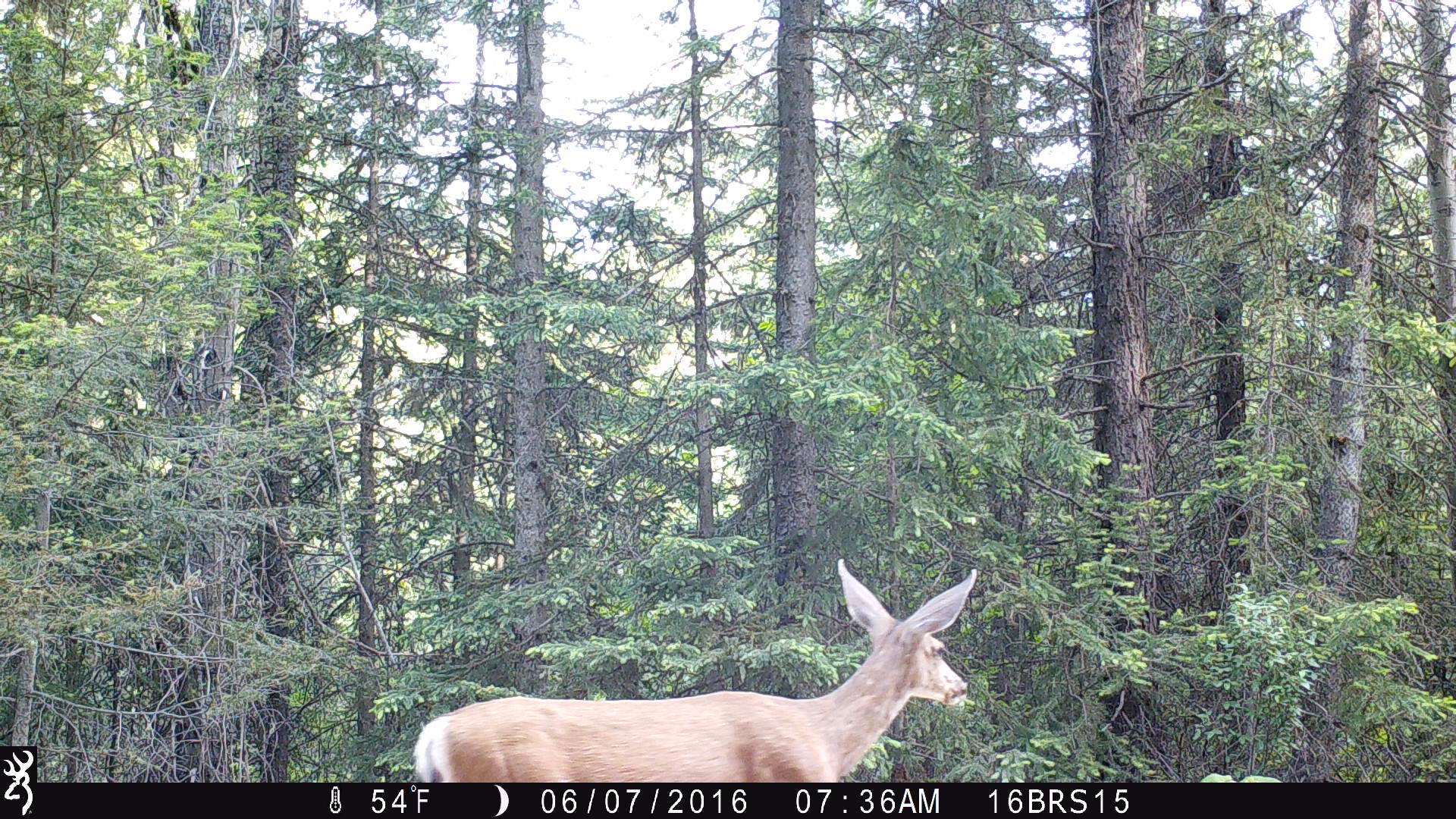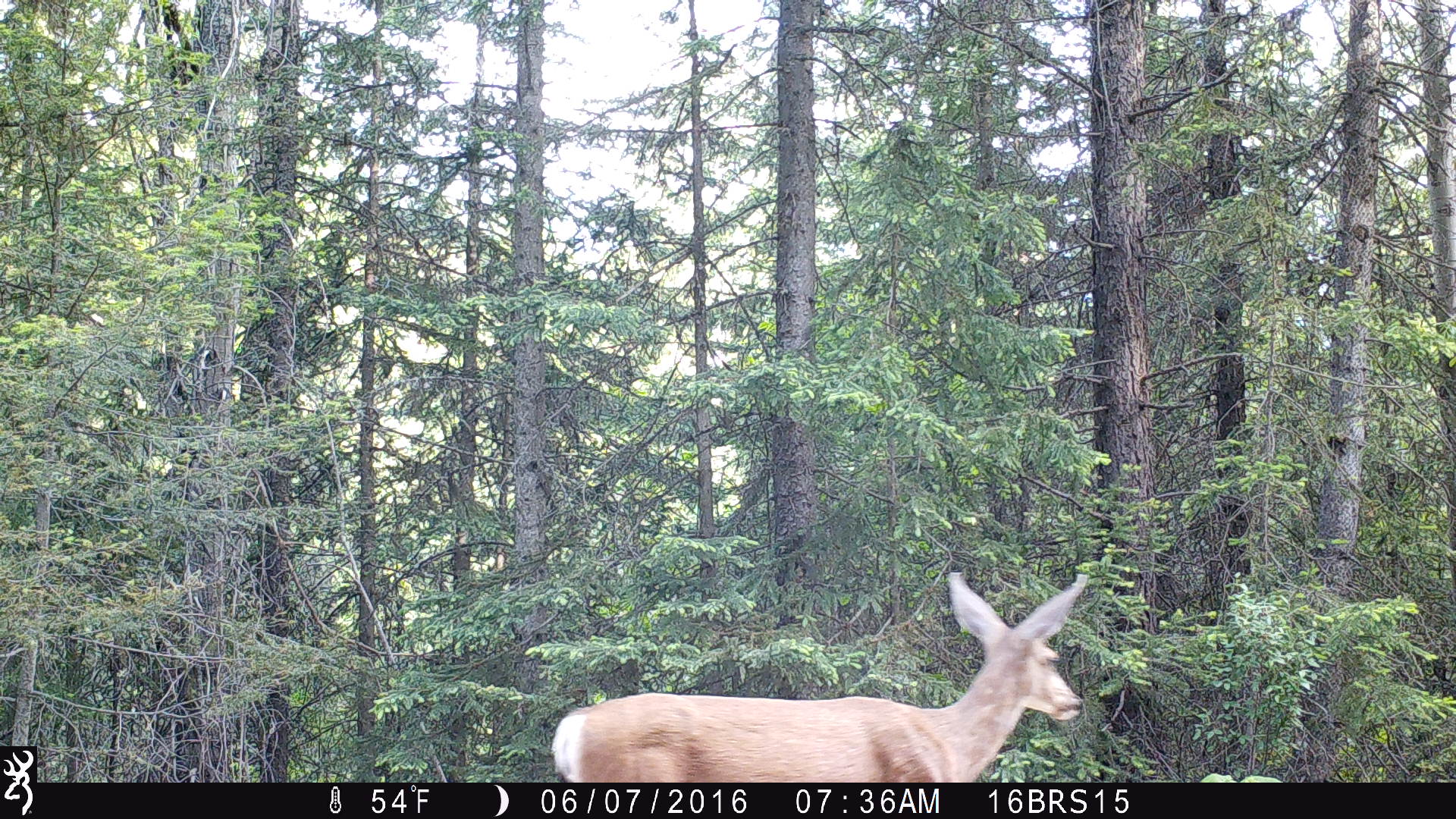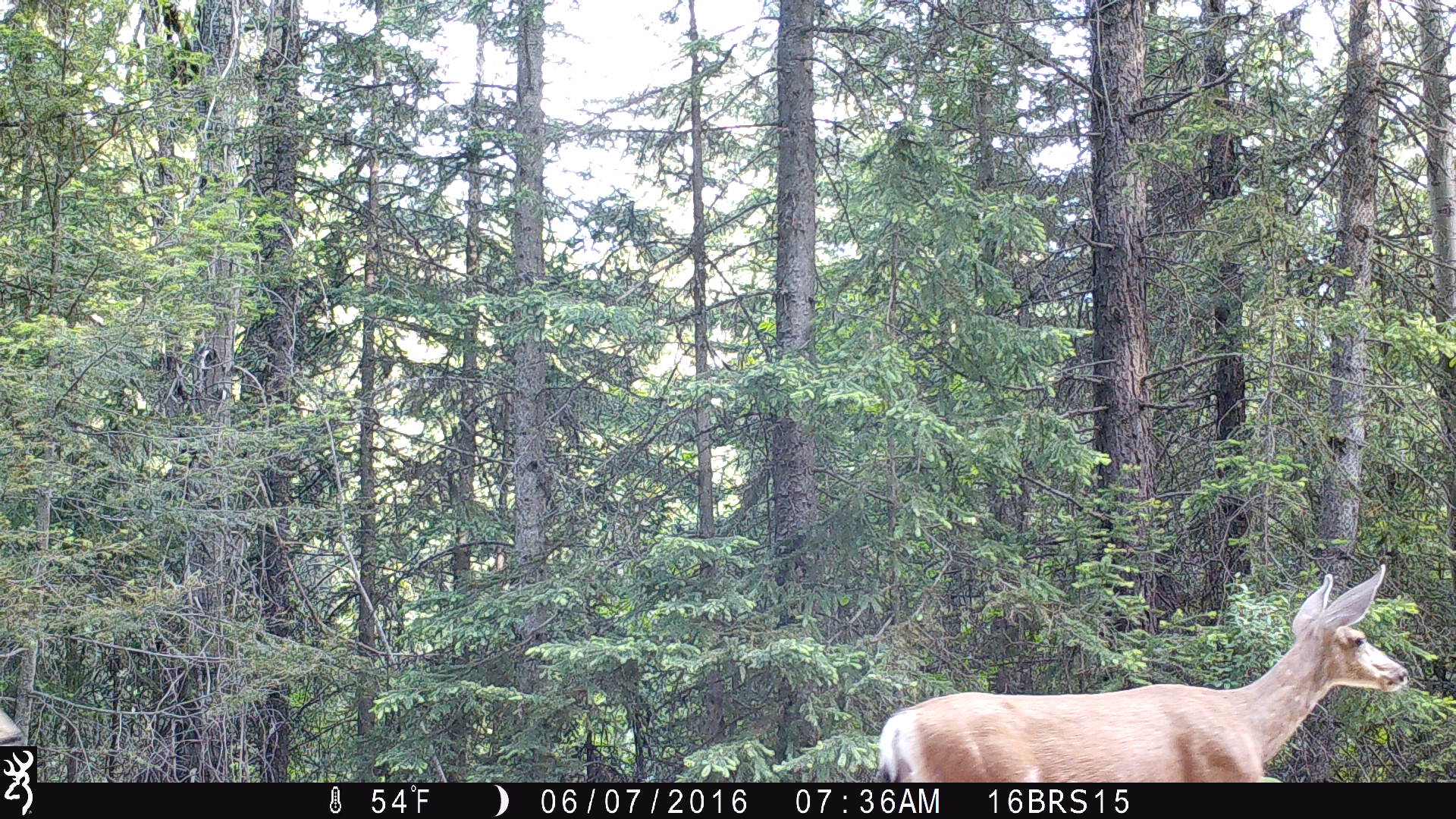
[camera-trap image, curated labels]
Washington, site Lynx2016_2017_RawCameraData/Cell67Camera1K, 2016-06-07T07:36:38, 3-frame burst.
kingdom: Animalia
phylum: Chordata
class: Mammalia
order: Artiodactyla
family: Cervidae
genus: Odocoileus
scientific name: Odocoileus hemionus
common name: mule deer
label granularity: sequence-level